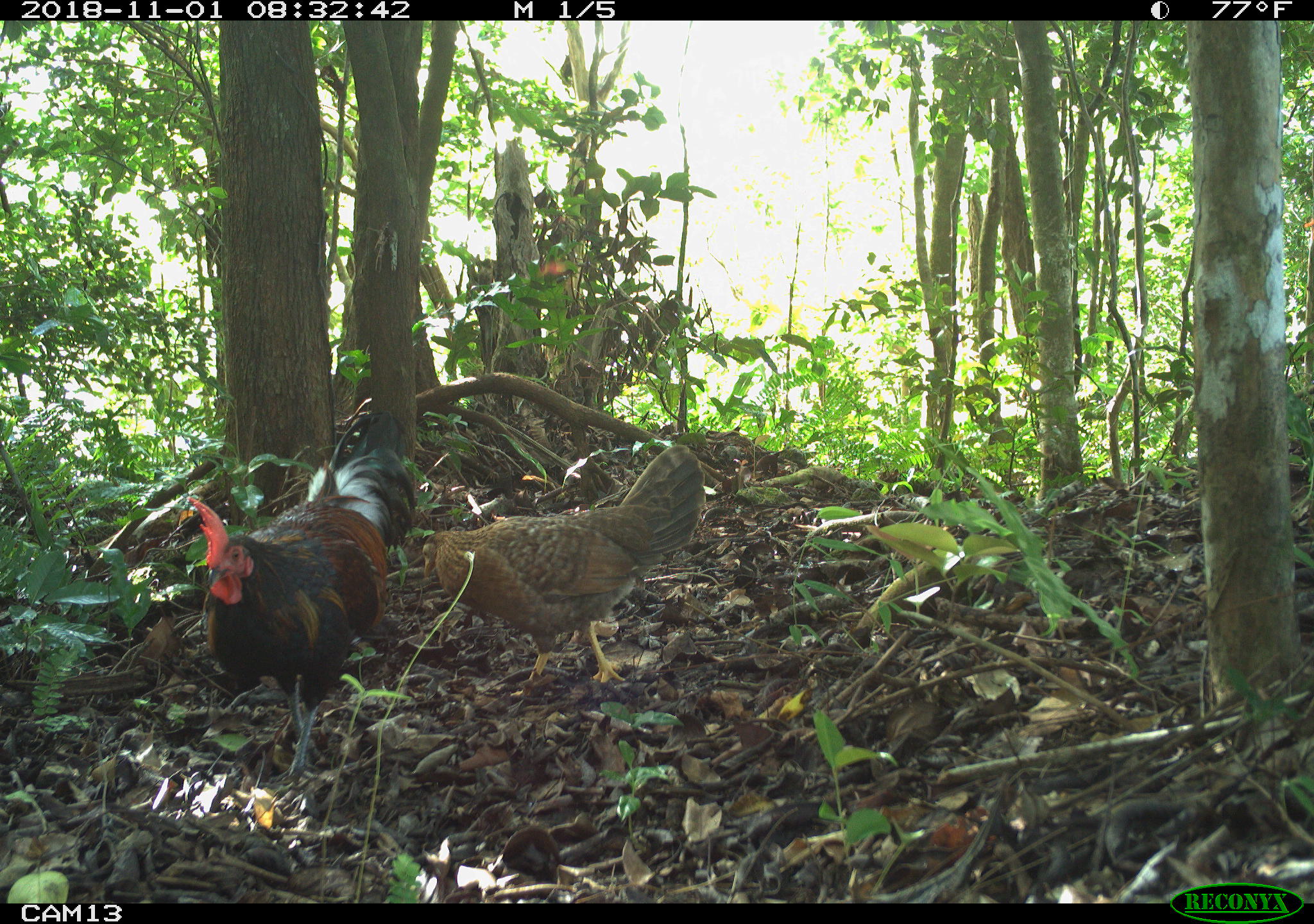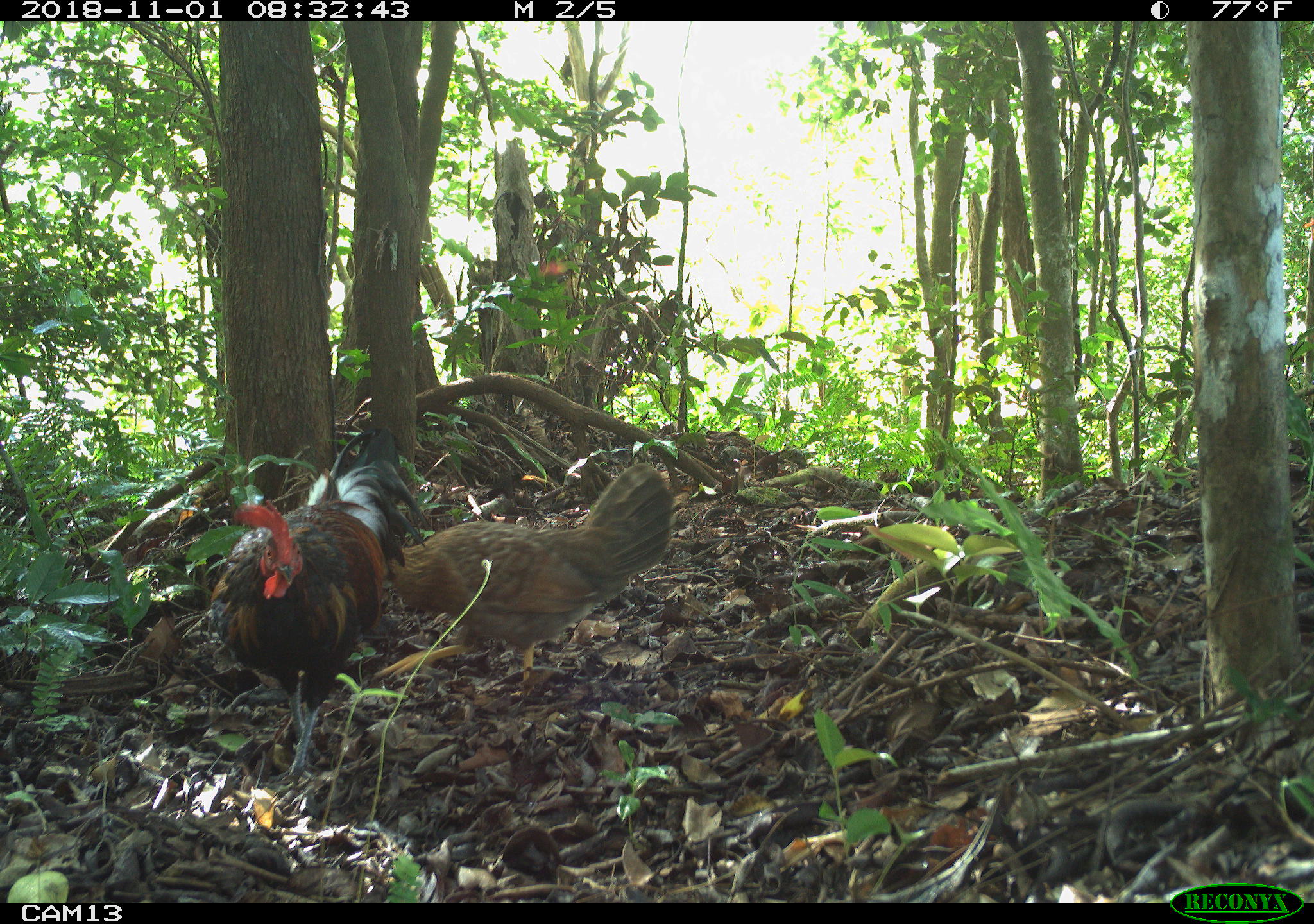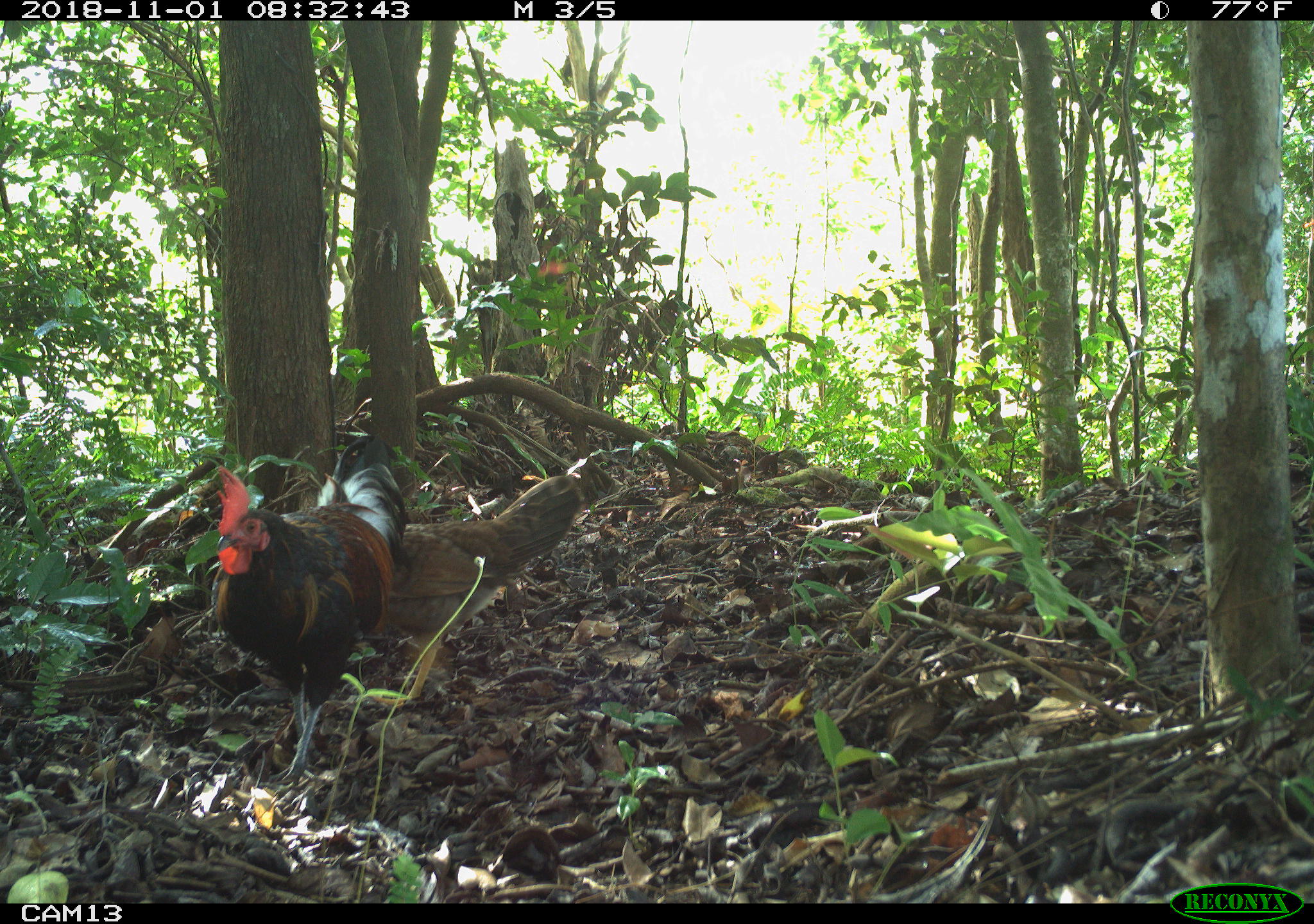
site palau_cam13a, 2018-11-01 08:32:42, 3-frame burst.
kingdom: Animalia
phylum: Chordata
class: Aves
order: Galliformes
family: Phasianidae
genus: Gallus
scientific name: Gallus gallus domesticus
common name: domestic chicken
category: chicken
Chicken (domestic chicken) (Gallus gallus domesticus).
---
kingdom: Animalia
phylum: Chordata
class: Aves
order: Galliformes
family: Phasianidae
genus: Gallus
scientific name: Gallus gallus domesticus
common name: rooster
Rooster (Gallus gallus domesticus).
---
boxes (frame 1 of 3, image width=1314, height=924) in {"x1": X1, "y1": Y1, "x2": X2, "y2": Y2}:
chicken: {"x1": 422, "y1": 444, "x2": 703, "y2": 693}
rooster: {"x1": 177, "y1": 436, "x2": 413, "y2": 779}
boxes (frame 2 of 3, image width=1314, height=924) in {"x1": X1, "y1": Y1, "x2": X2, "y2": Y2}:
chicken: {"x1": 395, "y1": 446, "x2": 688, "y2": 703}
rooster: {"x1": 195, "y1": 403, "x2": 395, "y2": 756}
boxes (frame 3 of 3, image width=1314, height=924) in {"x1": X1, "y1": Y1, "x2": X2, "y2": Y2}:
rooster: {"x1": 203, "y1": 455, "x2": 400, "y2": 786}